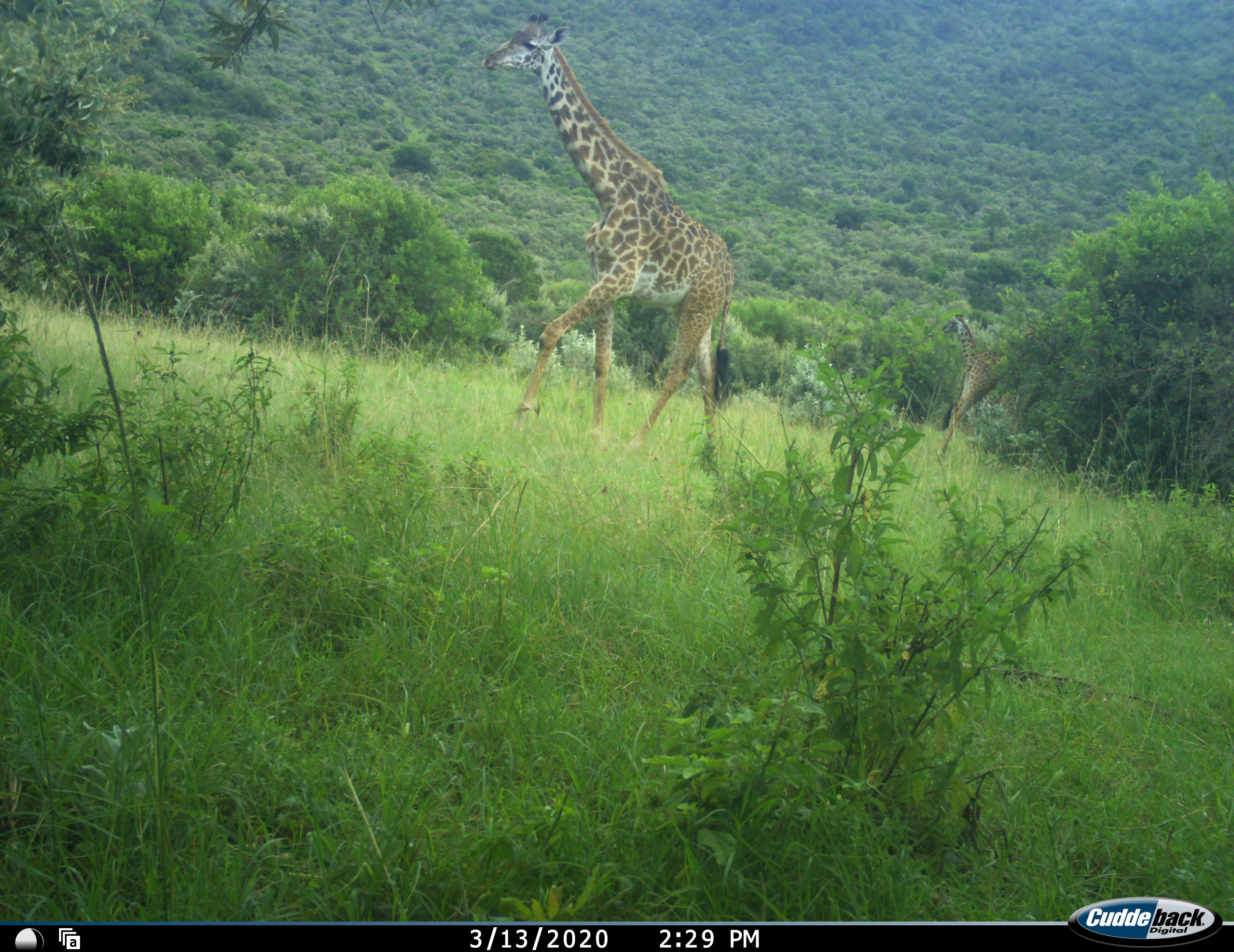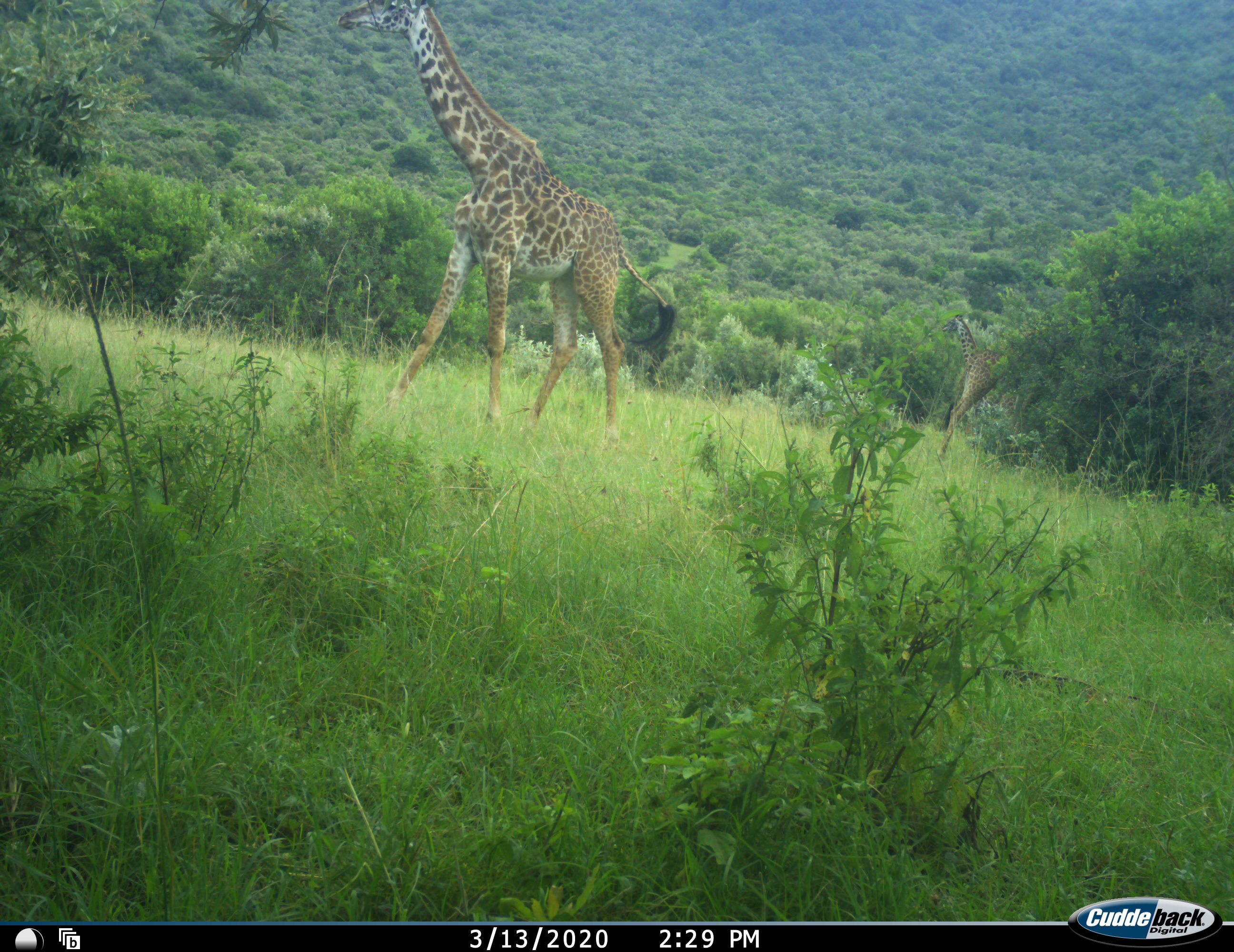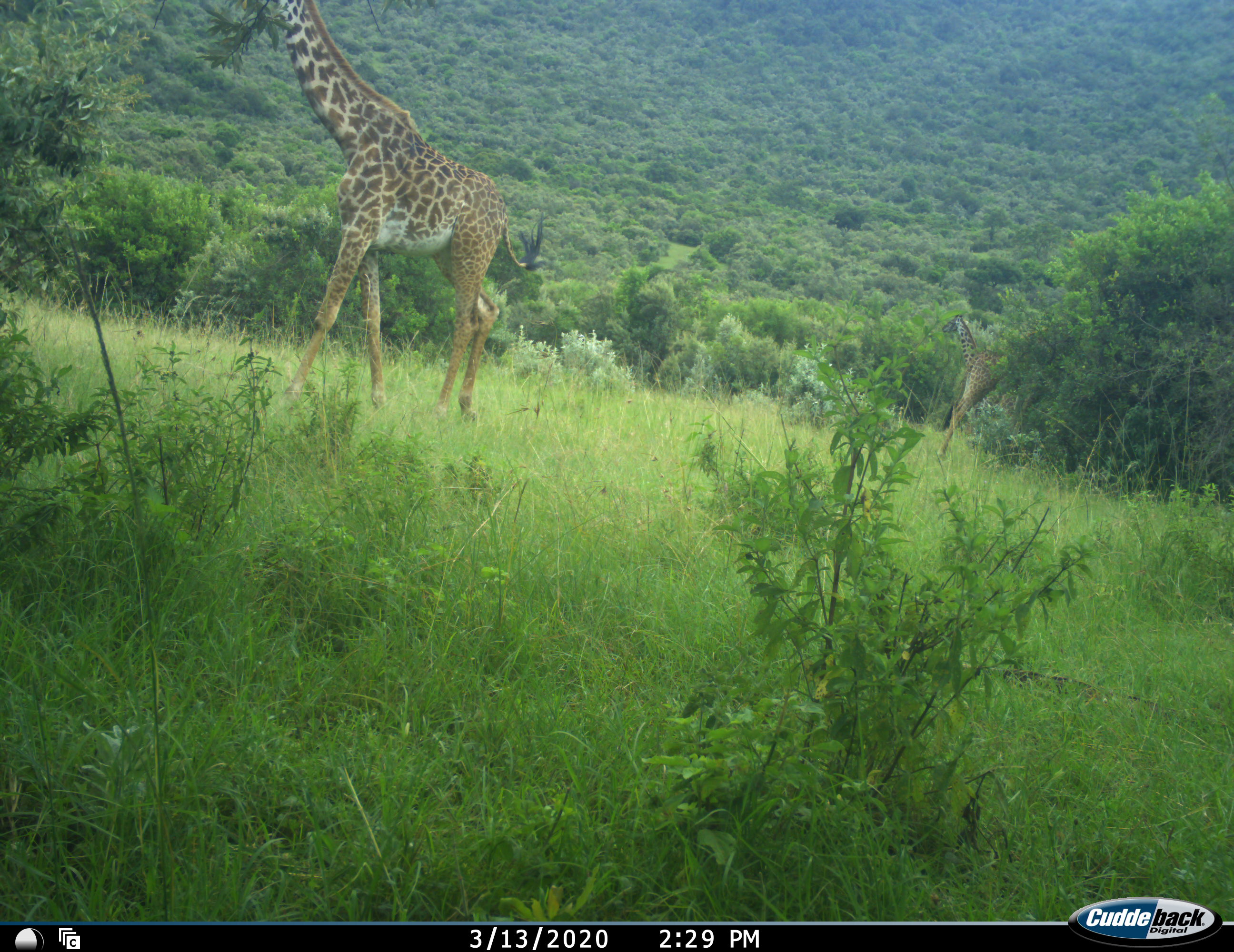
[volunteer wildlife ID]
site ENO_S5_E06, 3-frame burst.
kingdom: Animalia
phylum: Chordata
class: Mammalia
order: Artiodactyla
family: Giraffidae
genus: Giraffa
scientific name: Giraffa camelopardalis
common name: giraffe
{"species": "giraffe (Giraffa camelopardalis)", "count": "3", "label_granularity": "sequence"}